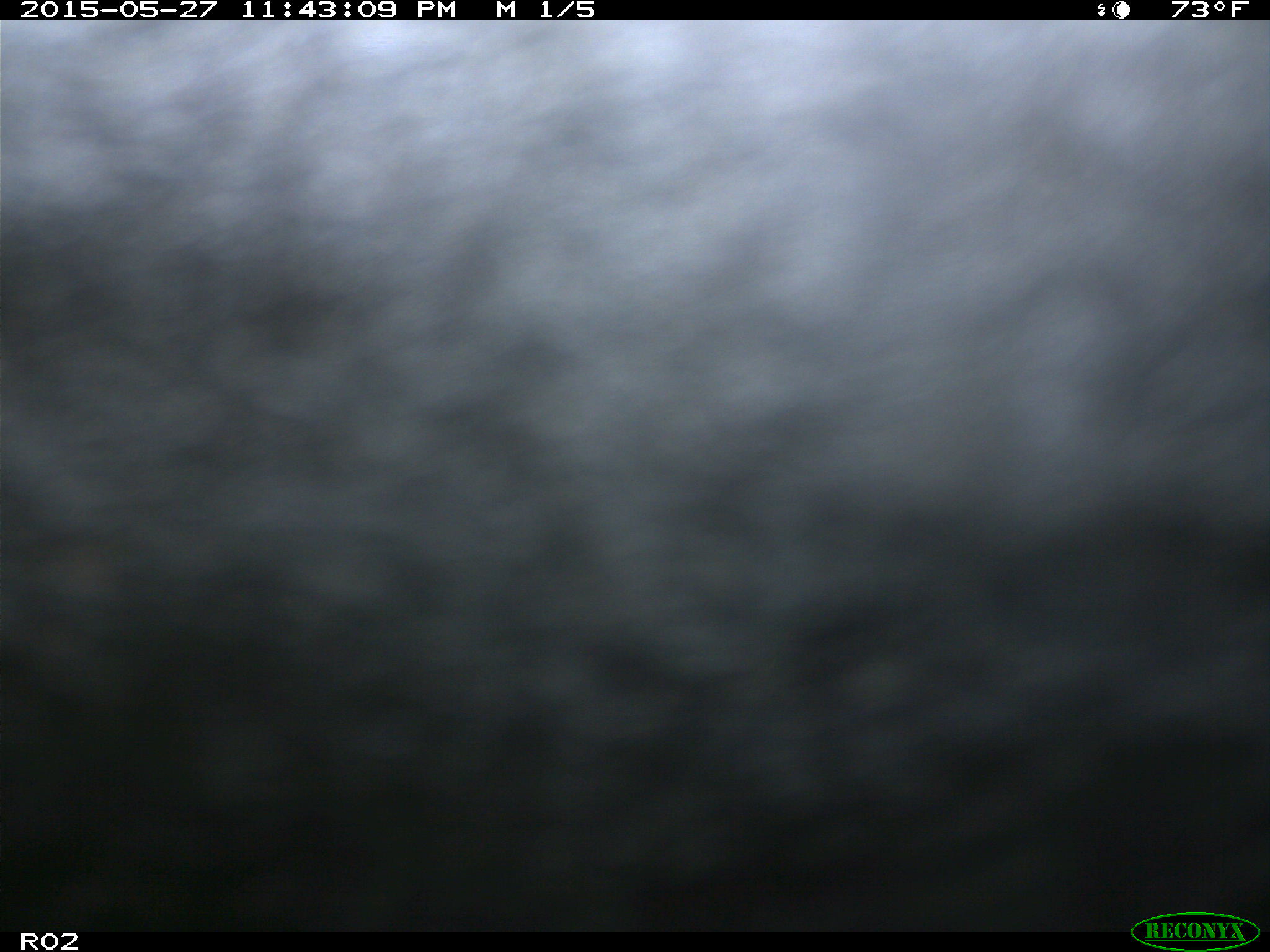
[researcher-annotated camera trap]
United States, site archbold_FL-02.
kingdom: Animalia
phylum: Chordata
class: Mammalia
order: Artiodactyla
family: Bovidae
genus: Bos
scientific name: Bos taurus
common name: domestic cow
Bos taurus (domestic cow).